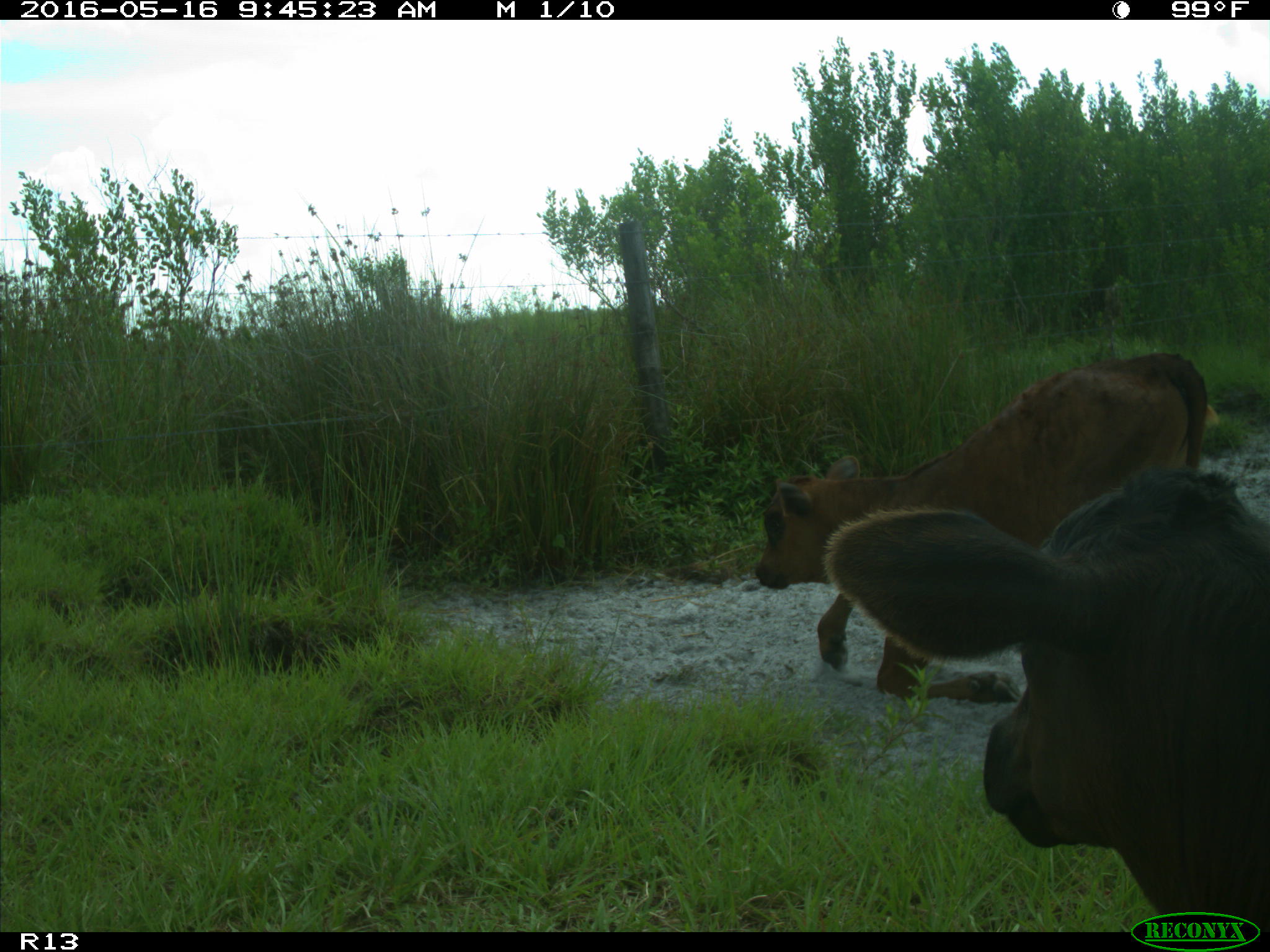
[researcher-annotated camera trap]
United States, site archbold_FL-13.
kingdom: Animalia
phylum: Chordata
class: Mammalia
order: Artiodactyla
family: Bovidae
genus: Bos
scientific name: Bos taurus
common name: domestic cow